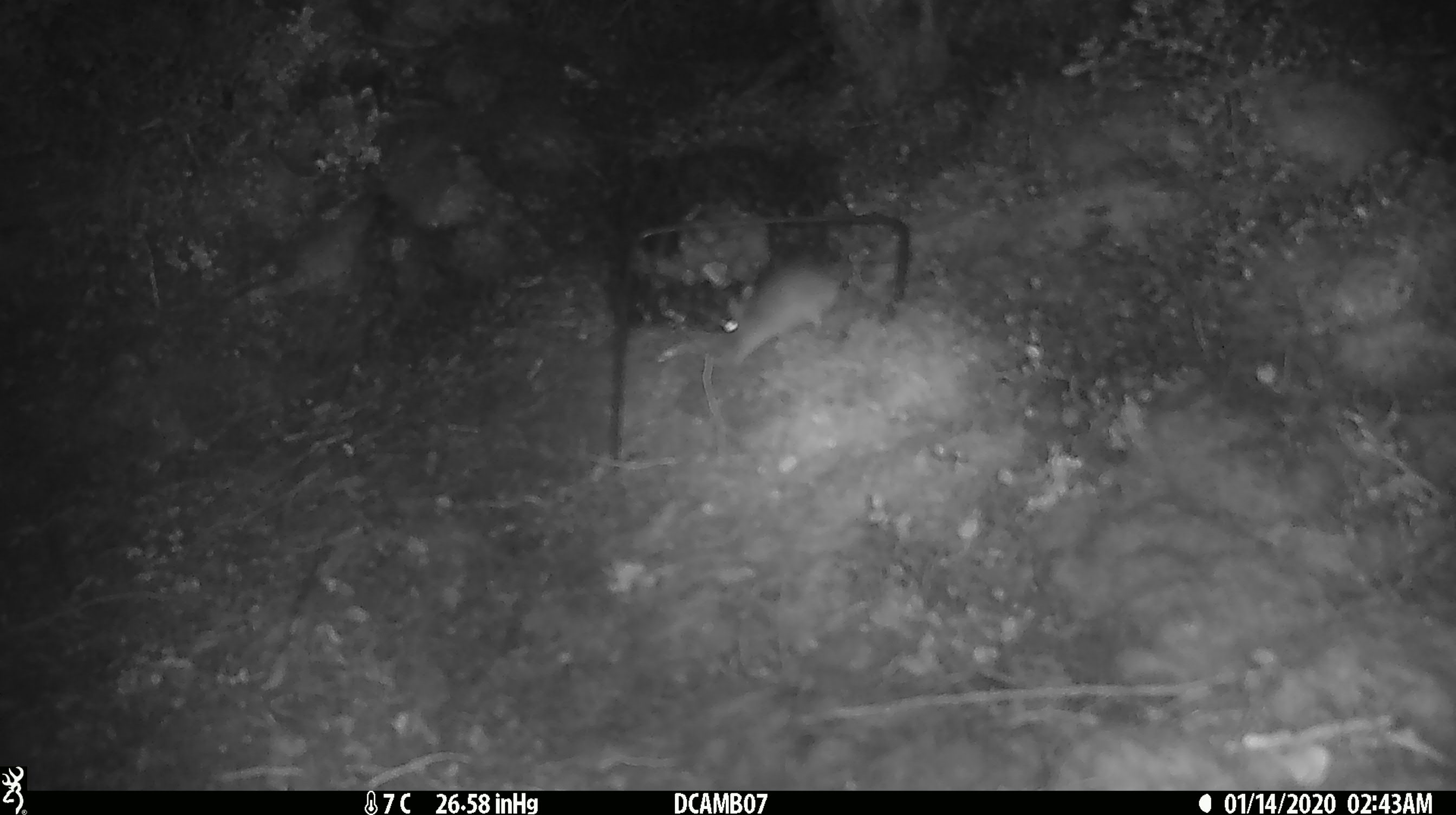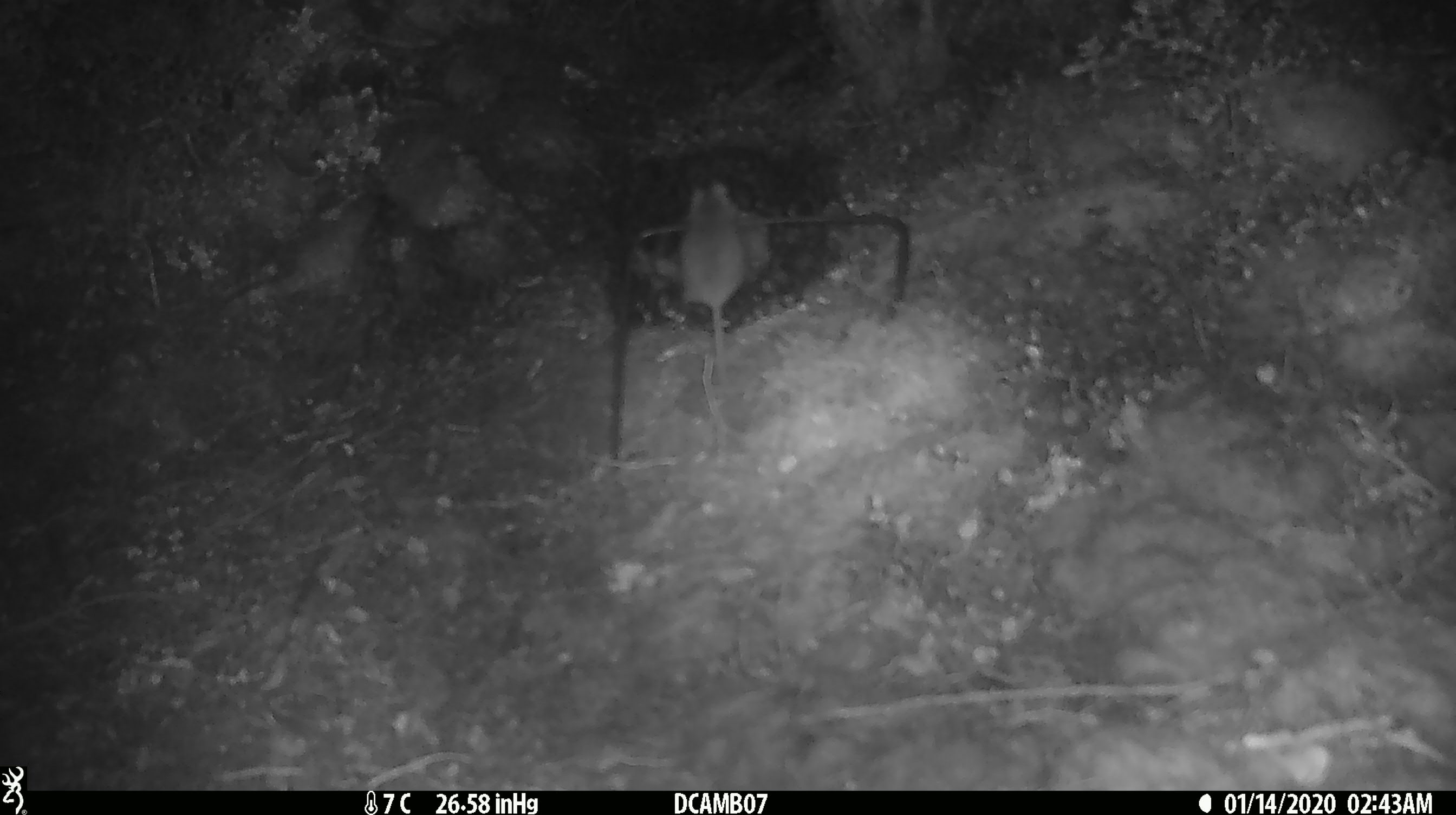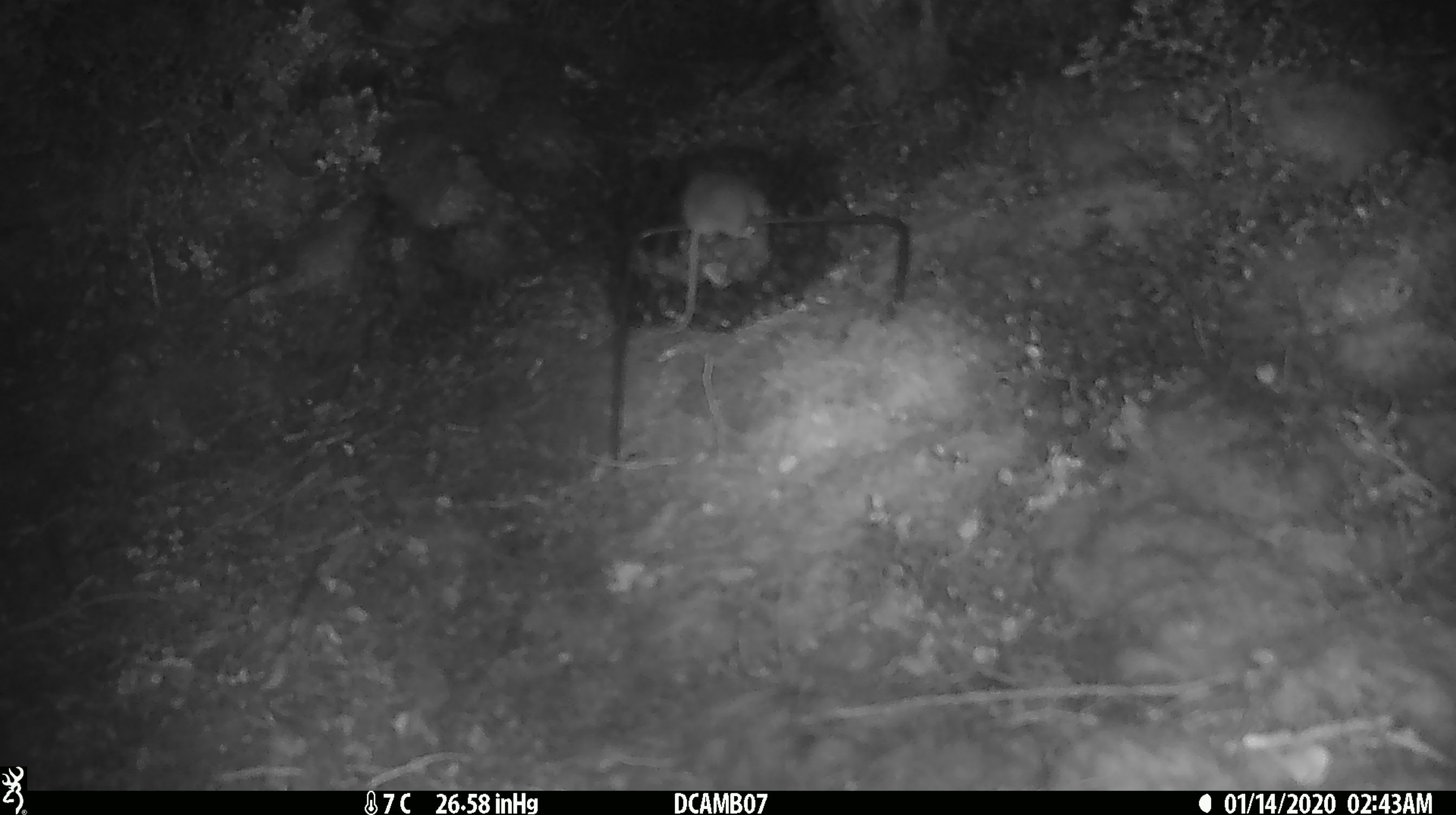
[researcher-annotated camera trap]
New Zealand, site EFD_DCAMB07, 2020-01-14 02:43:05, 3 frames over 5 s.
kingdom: Animalia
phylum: Chordata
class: Mammalia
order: Rodentia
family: Muridae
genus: Mus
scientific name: Mus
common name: mouse